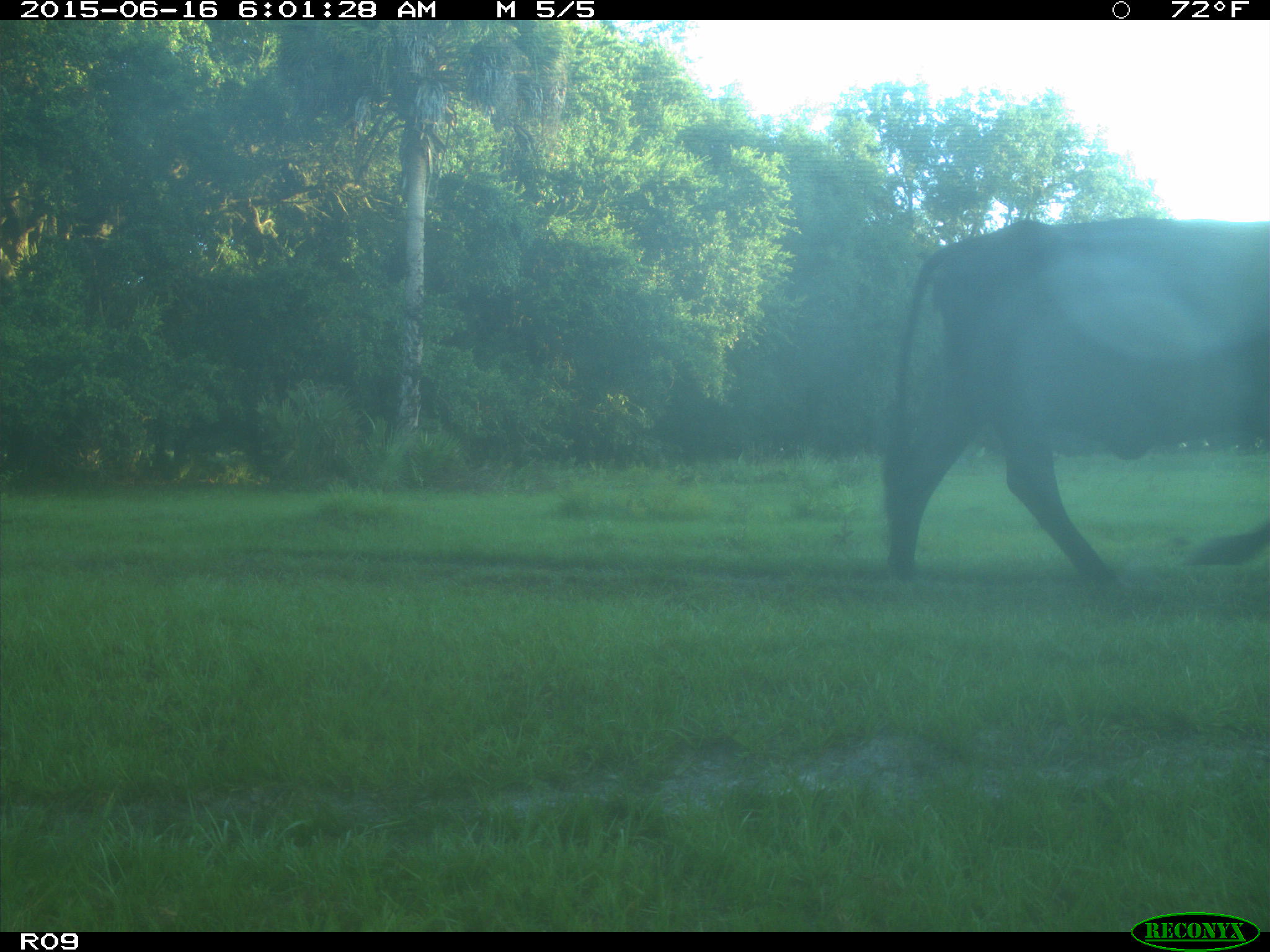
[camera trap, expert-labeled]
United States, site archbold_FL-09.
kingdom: Animalia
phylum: Chordata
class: Mammalia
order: Artiodactyla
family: Bovidae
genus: Bos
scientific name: Bos taurus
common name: domestic cow